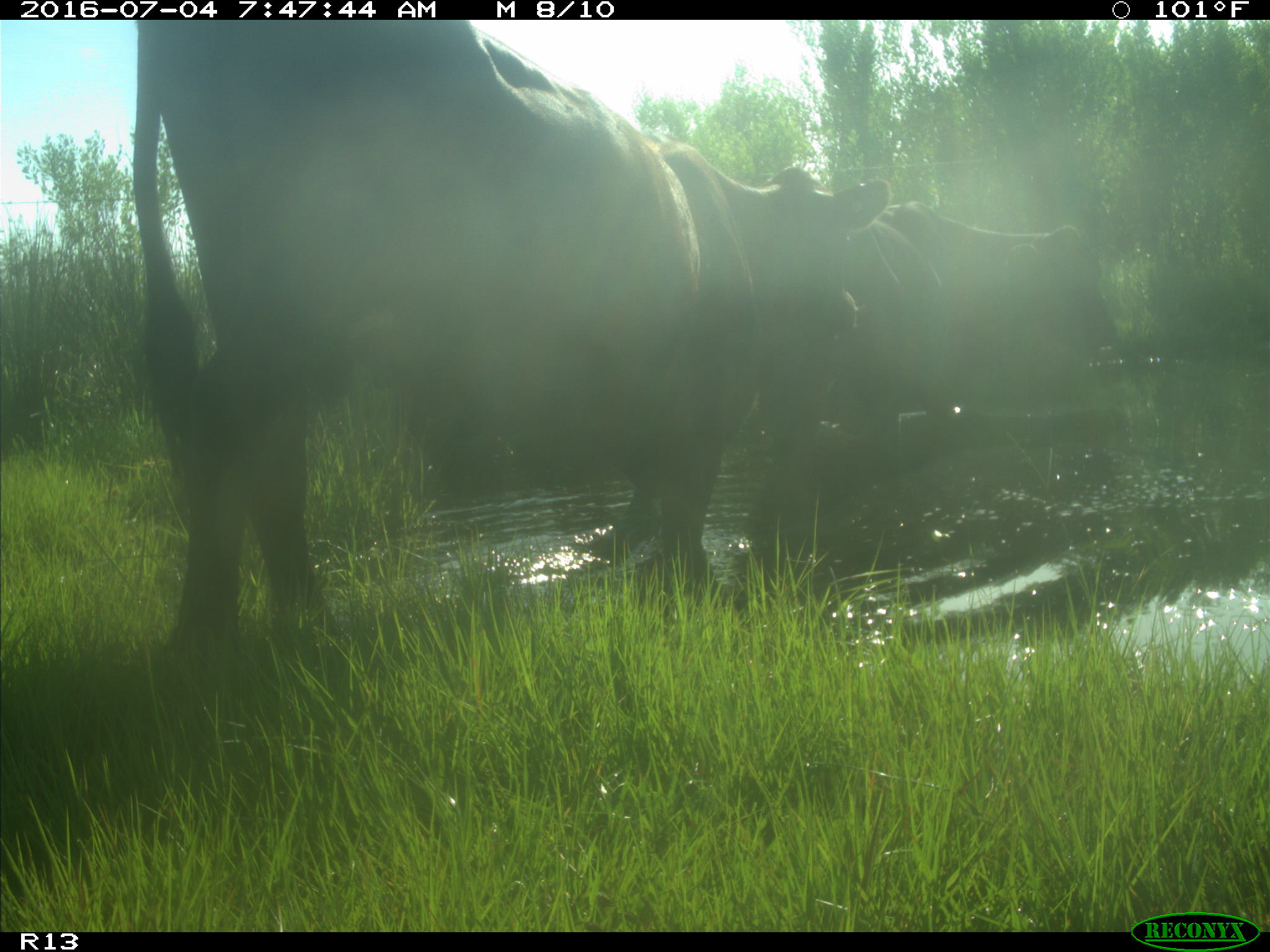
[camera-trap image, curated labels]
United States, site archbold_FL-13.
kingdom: Animalia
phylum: Chordata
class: Mammalia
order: Artiodactyla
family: Bovidae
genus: Bos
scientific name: Bos taurus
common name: domestic cow